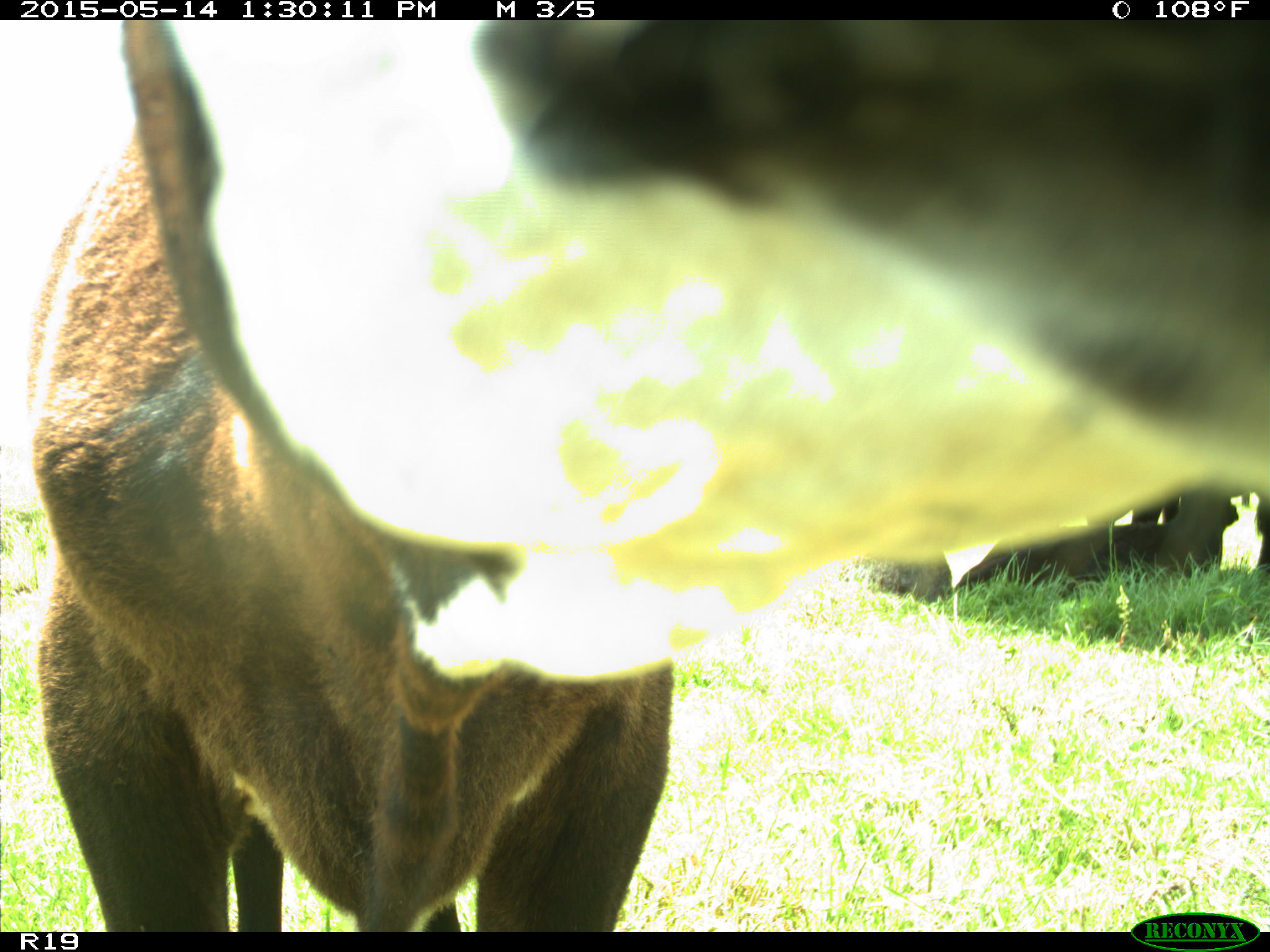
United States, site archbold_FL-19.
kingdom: Animalia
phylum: Chordata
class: Mammalia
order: Artiodactyla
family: Bovidae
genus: Bos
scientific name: Bos taurus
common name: domestic cow